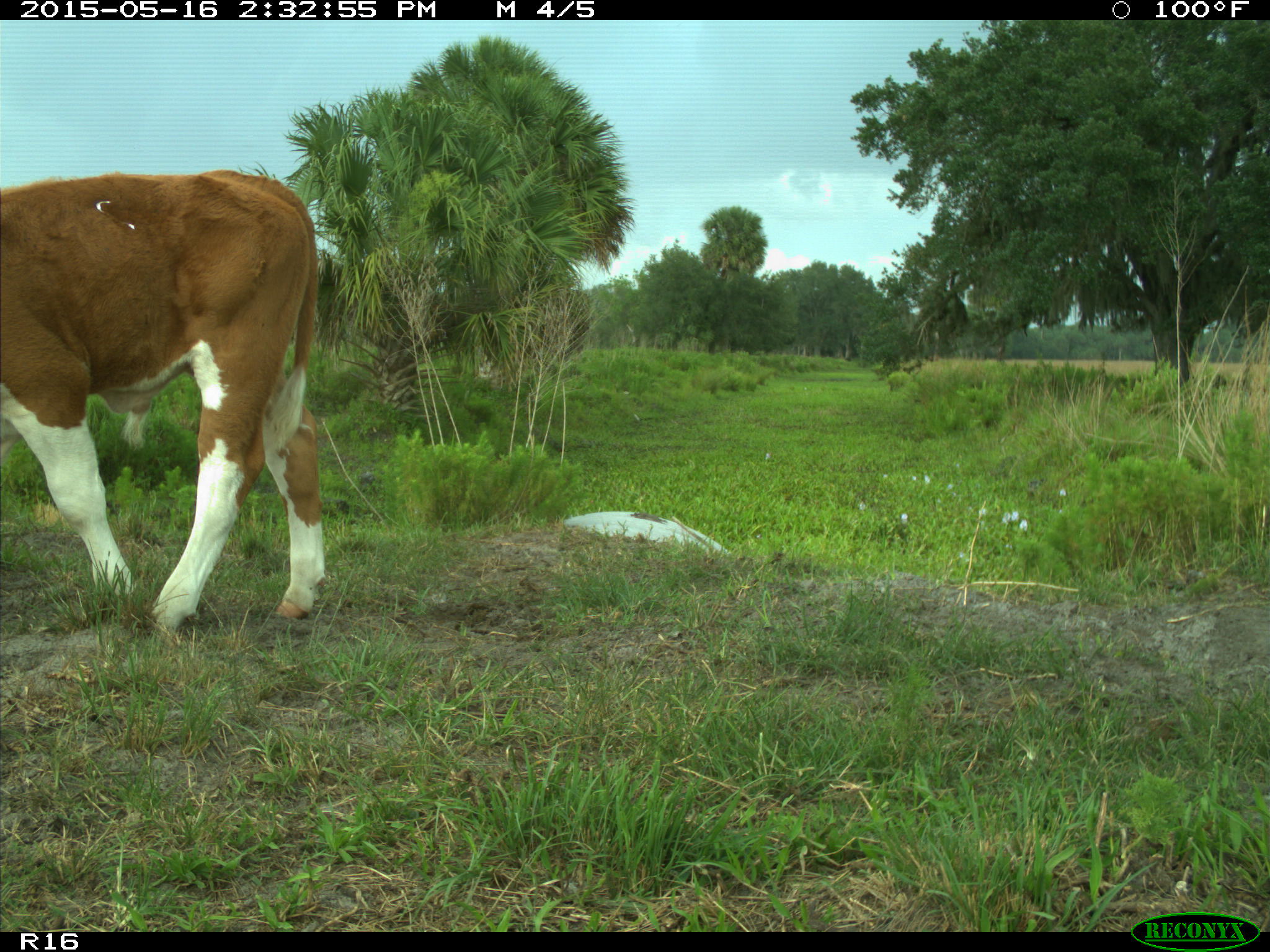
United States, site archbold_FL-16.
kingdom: Animalia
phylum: Chordata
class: Mammalia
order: Artiodactyla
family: Bovidae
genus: Bos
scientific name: Bos taurus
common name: domestic cow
Bos taurus (domestic cow).